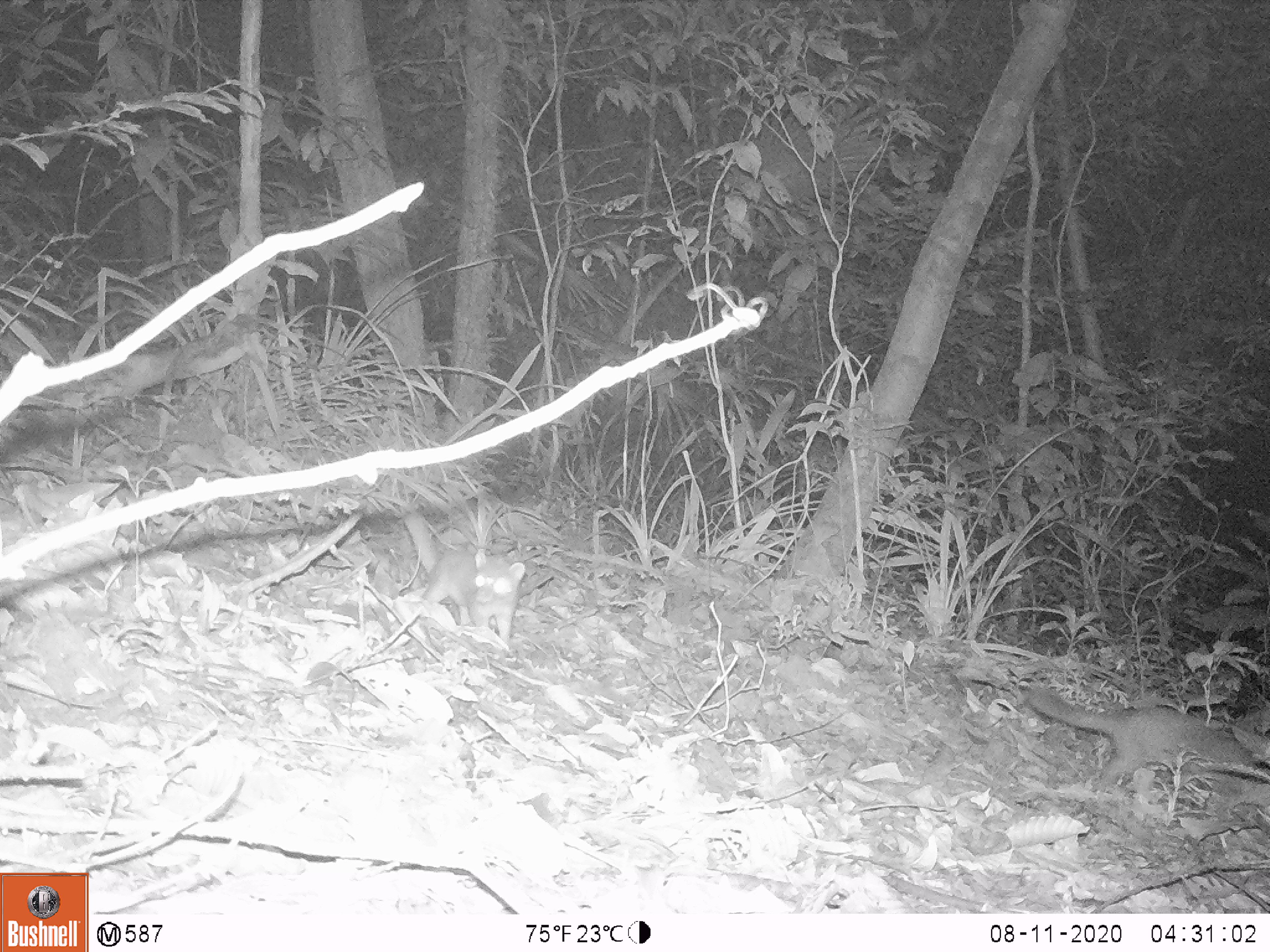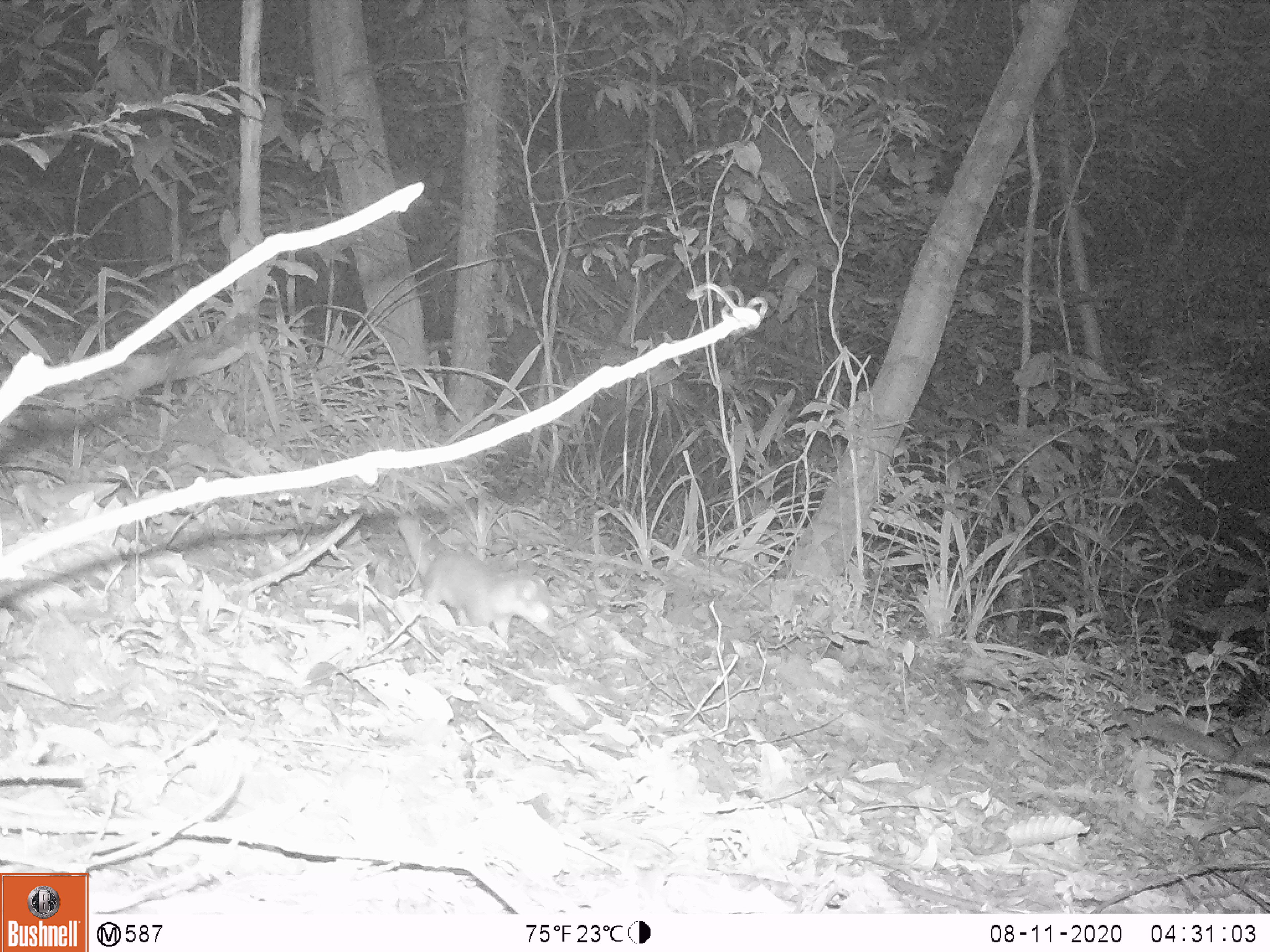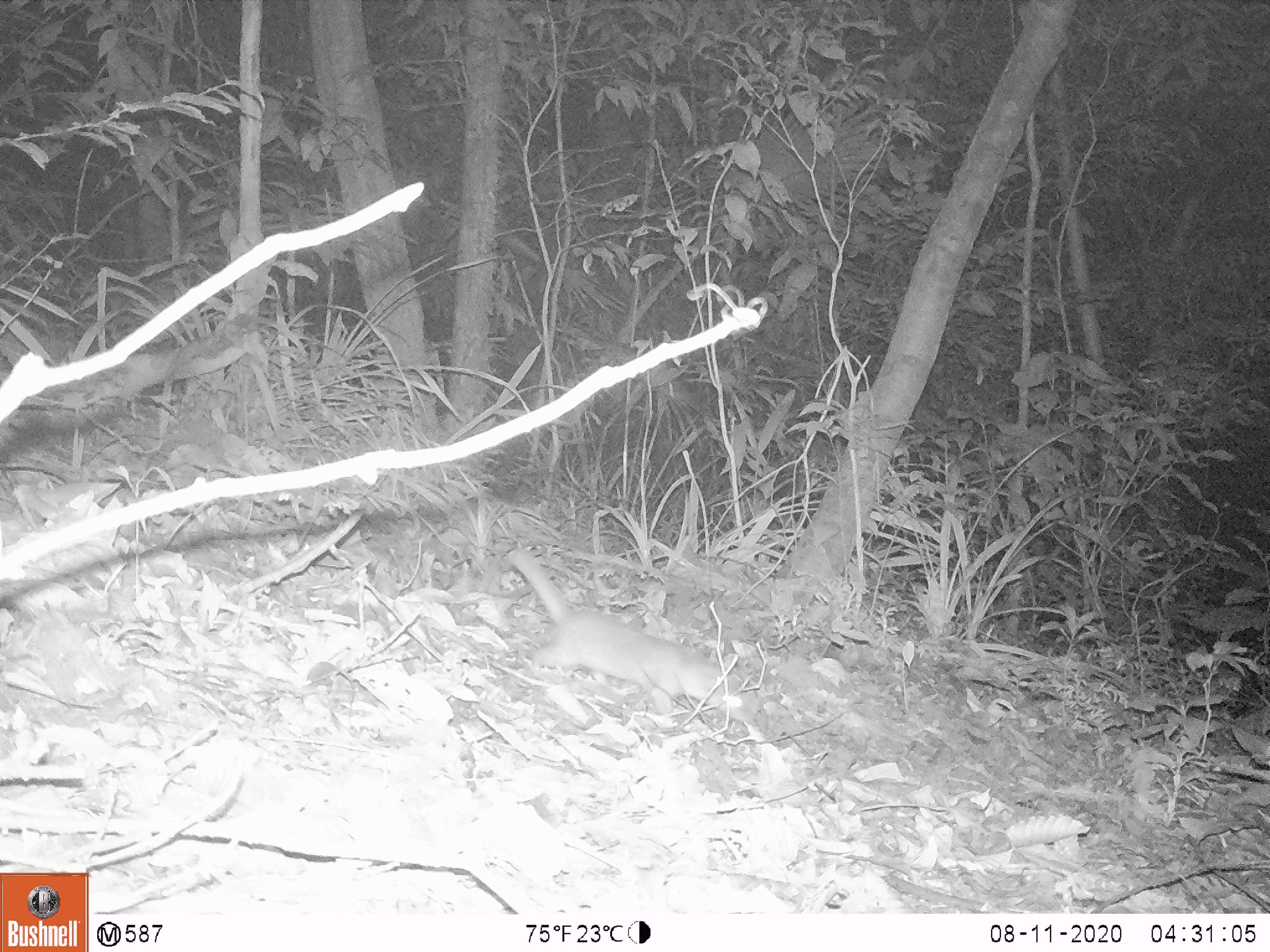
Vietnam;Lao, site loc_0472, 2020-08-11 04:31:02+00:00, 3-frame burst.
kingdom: Animalia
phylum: Chordata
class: Mammalia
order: Carnivora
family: Mustelidae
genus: Melogale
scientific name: Melogale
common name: ferret badger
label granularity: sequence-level